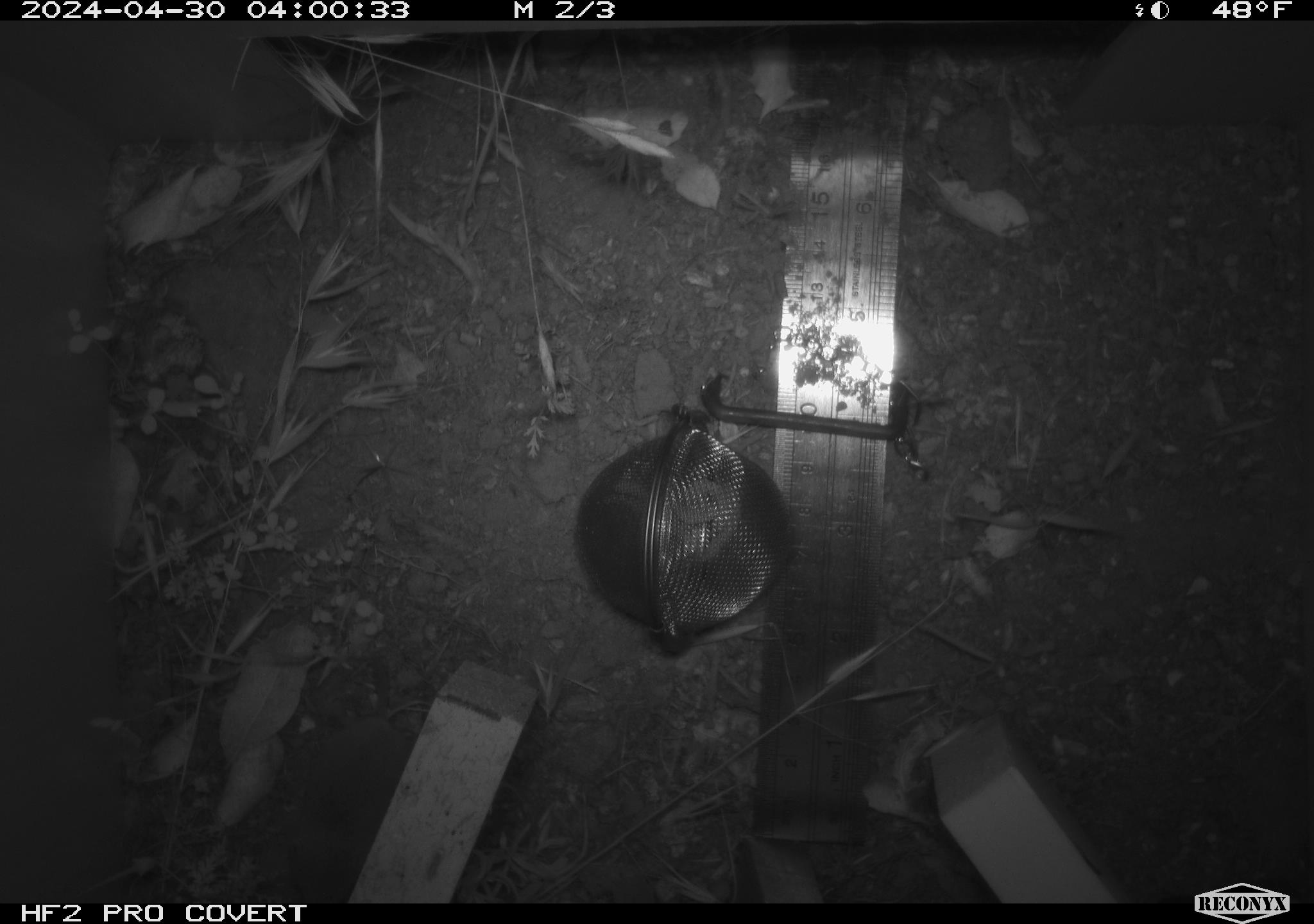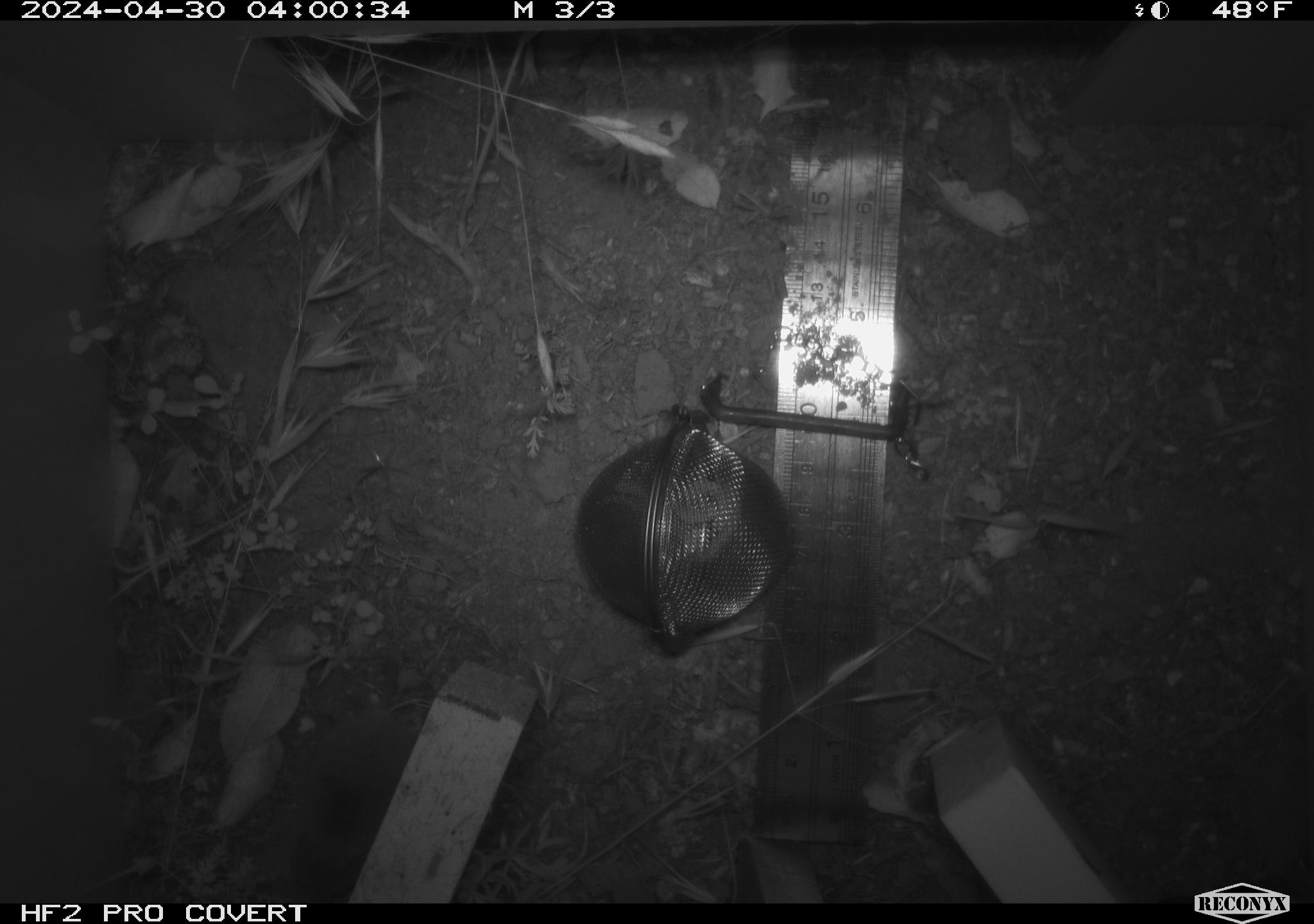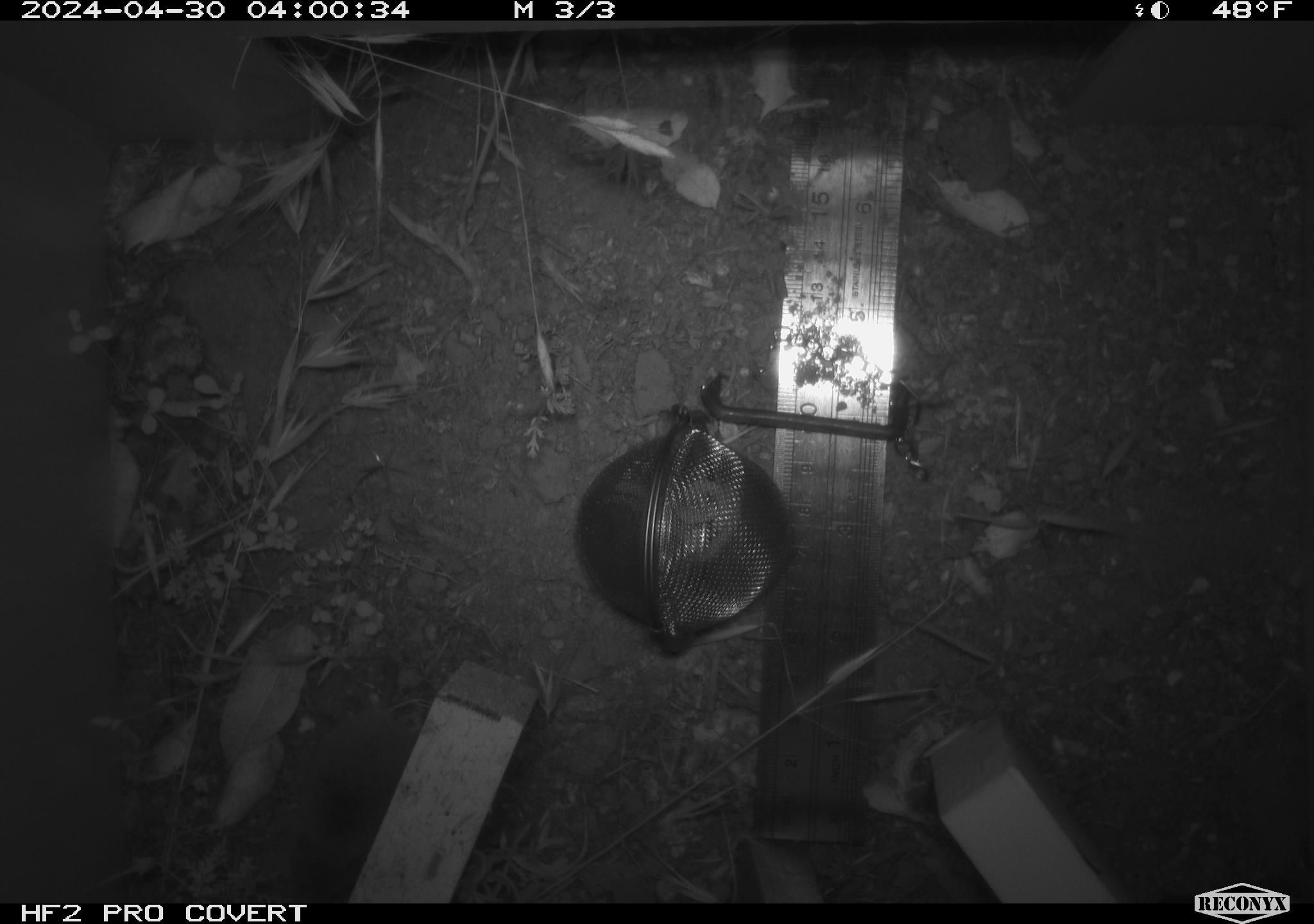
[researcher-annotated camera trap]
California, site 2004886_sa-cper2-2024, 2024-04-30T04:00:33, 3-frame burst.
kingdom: Animalia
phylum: Chordata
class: Mammalia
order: Rodentia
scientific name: Rodentia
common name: rodent